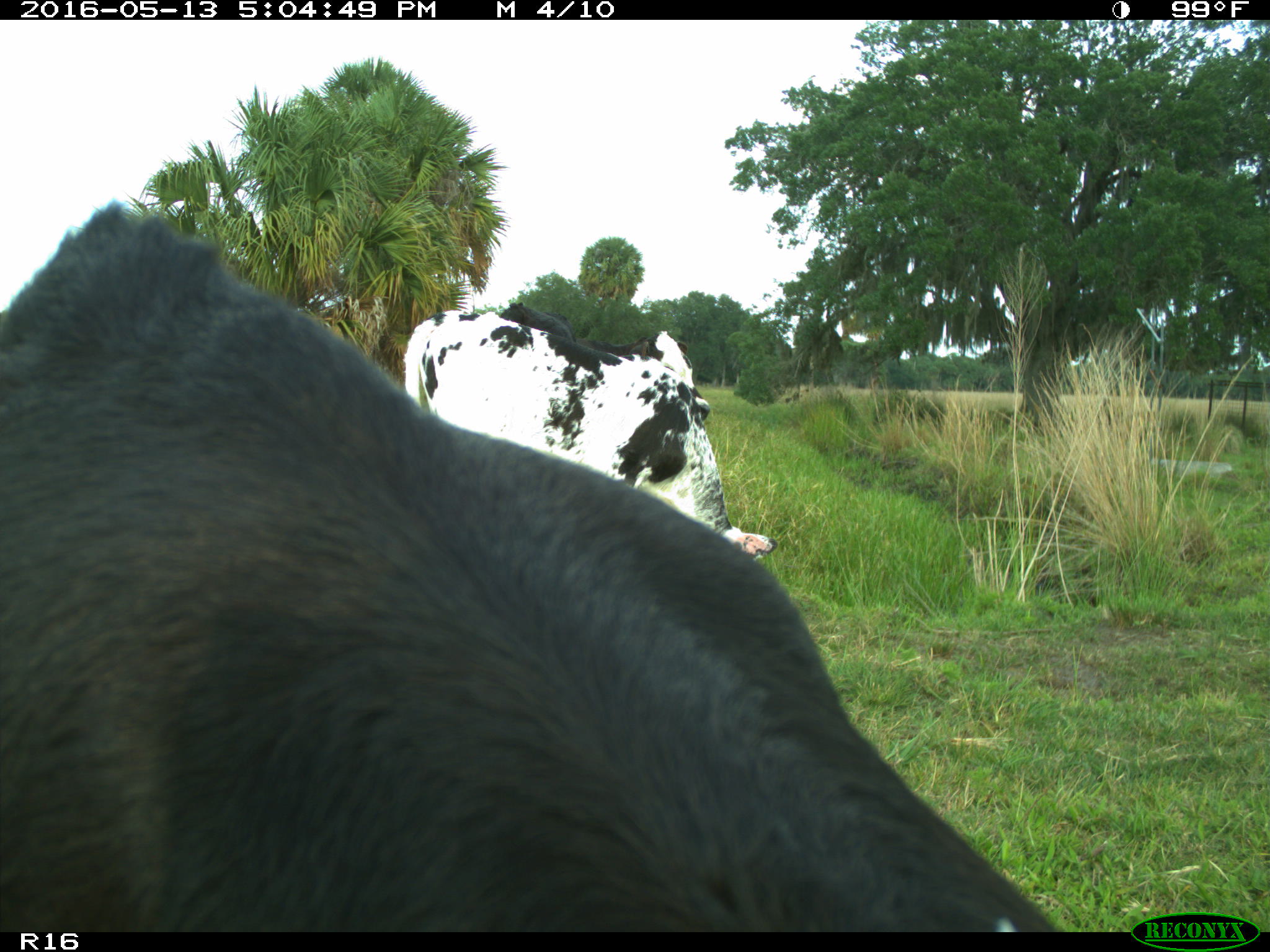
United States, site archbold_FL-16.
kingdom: Animalia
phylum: Chordata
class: Mammalia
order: Artiodactyla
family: Bovidae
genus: Bos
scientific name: Bos taurus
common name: domestic cow